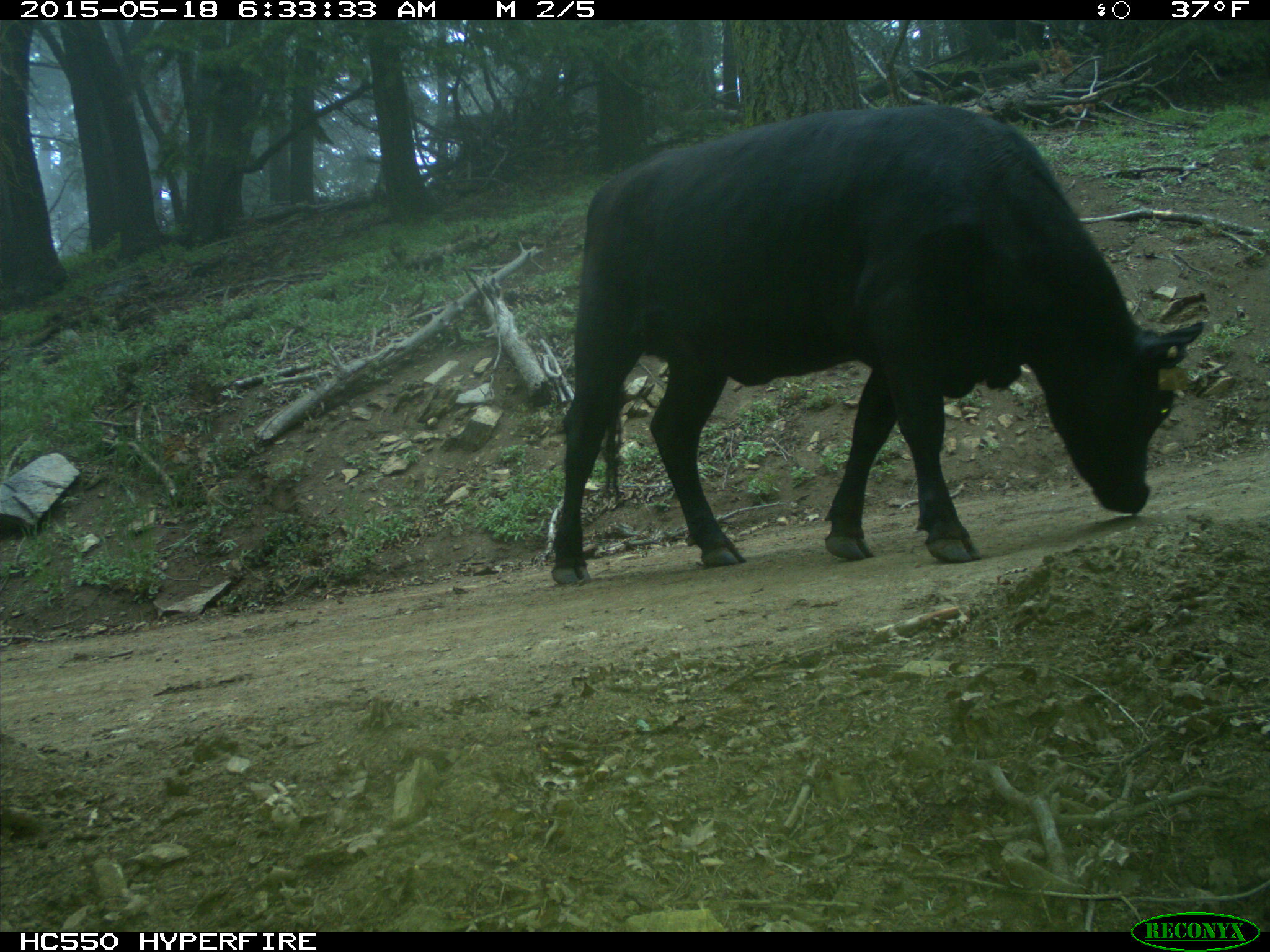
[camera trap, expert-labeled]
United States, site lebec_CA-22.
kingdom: Animalia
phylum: Chordata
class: Mammalia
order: Artiodactyla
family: Bovidae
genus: Bos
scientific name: Bos taurus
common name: domestic cow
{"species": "Bos taurus (domestic cow)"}